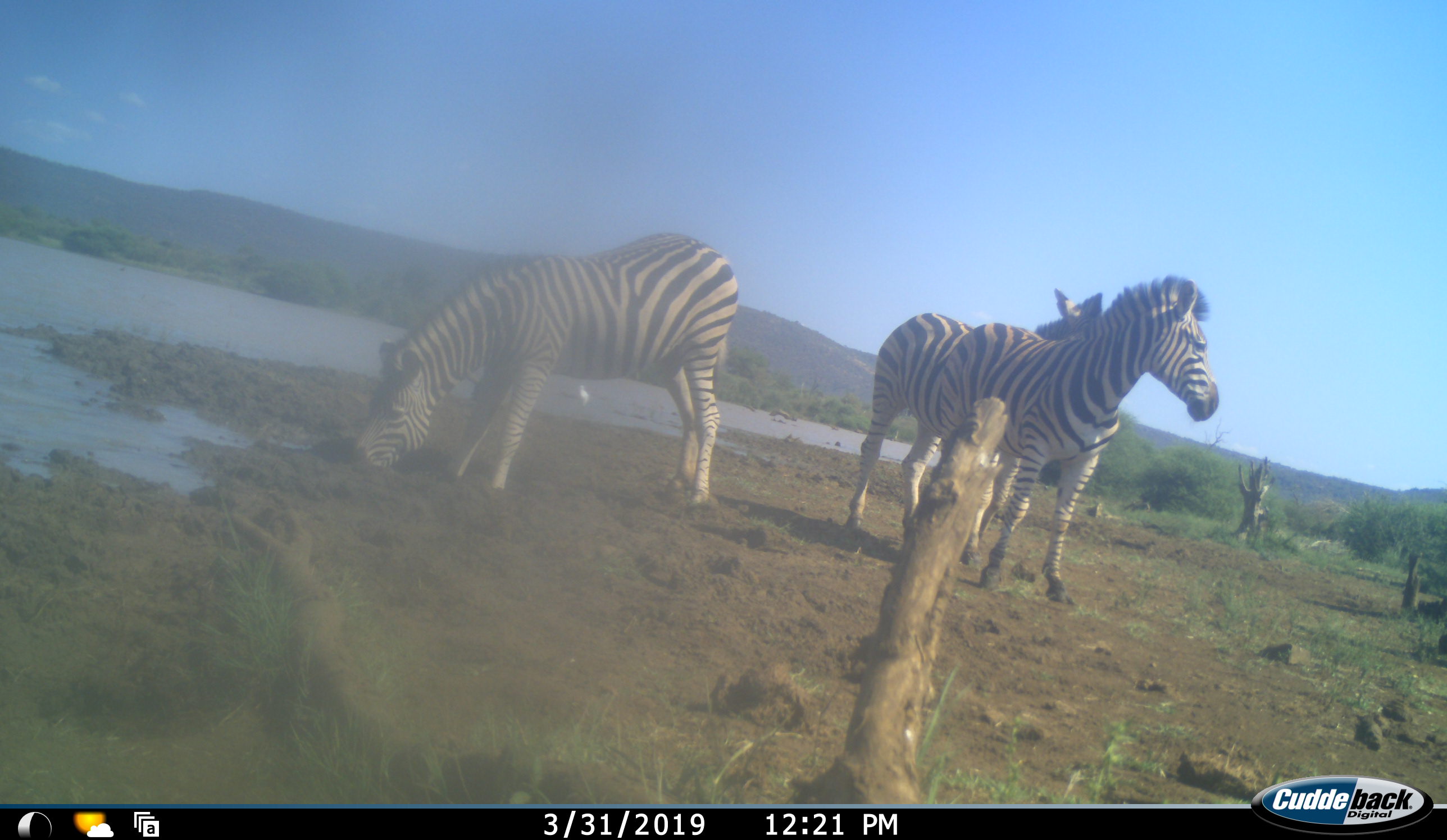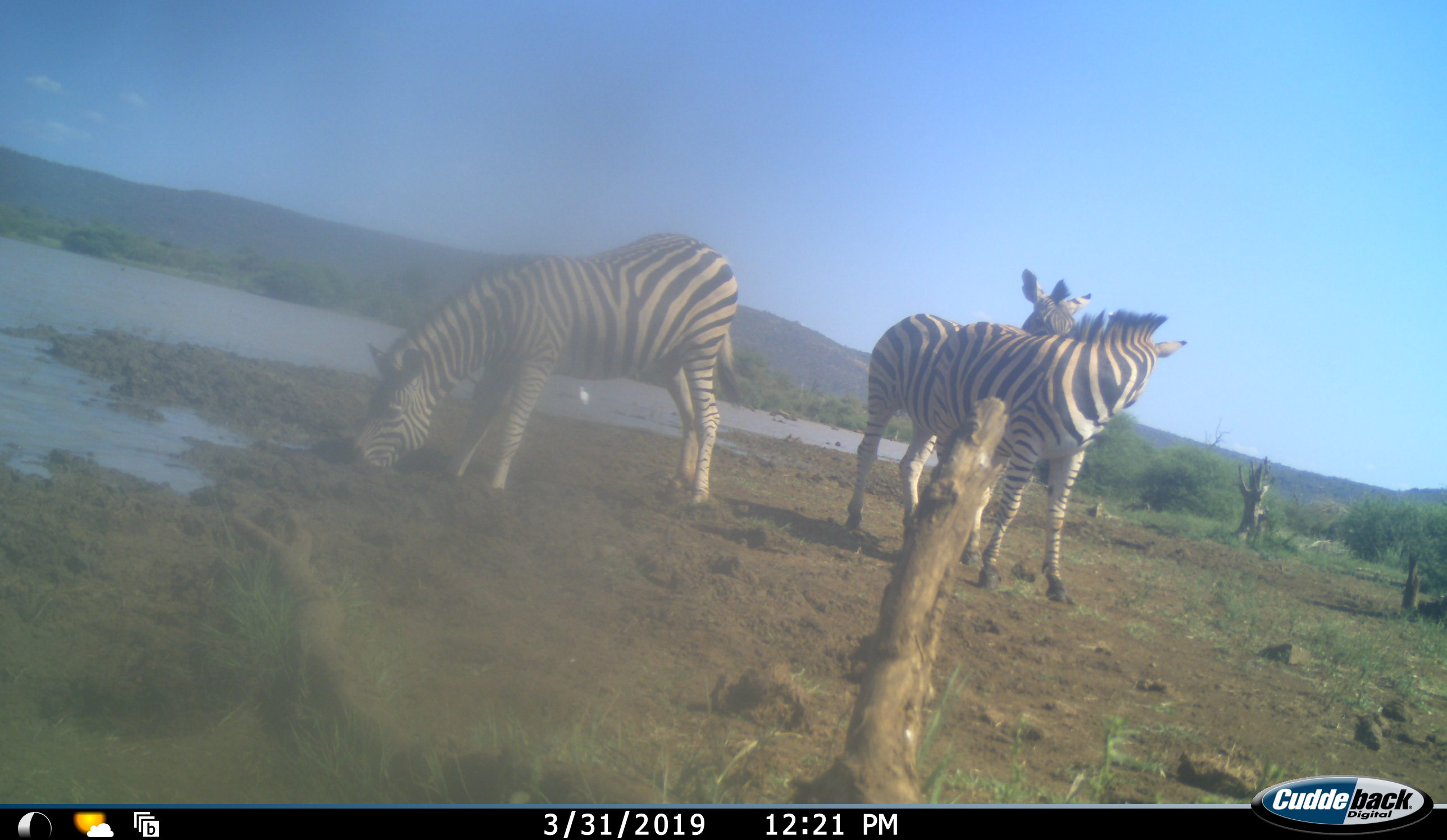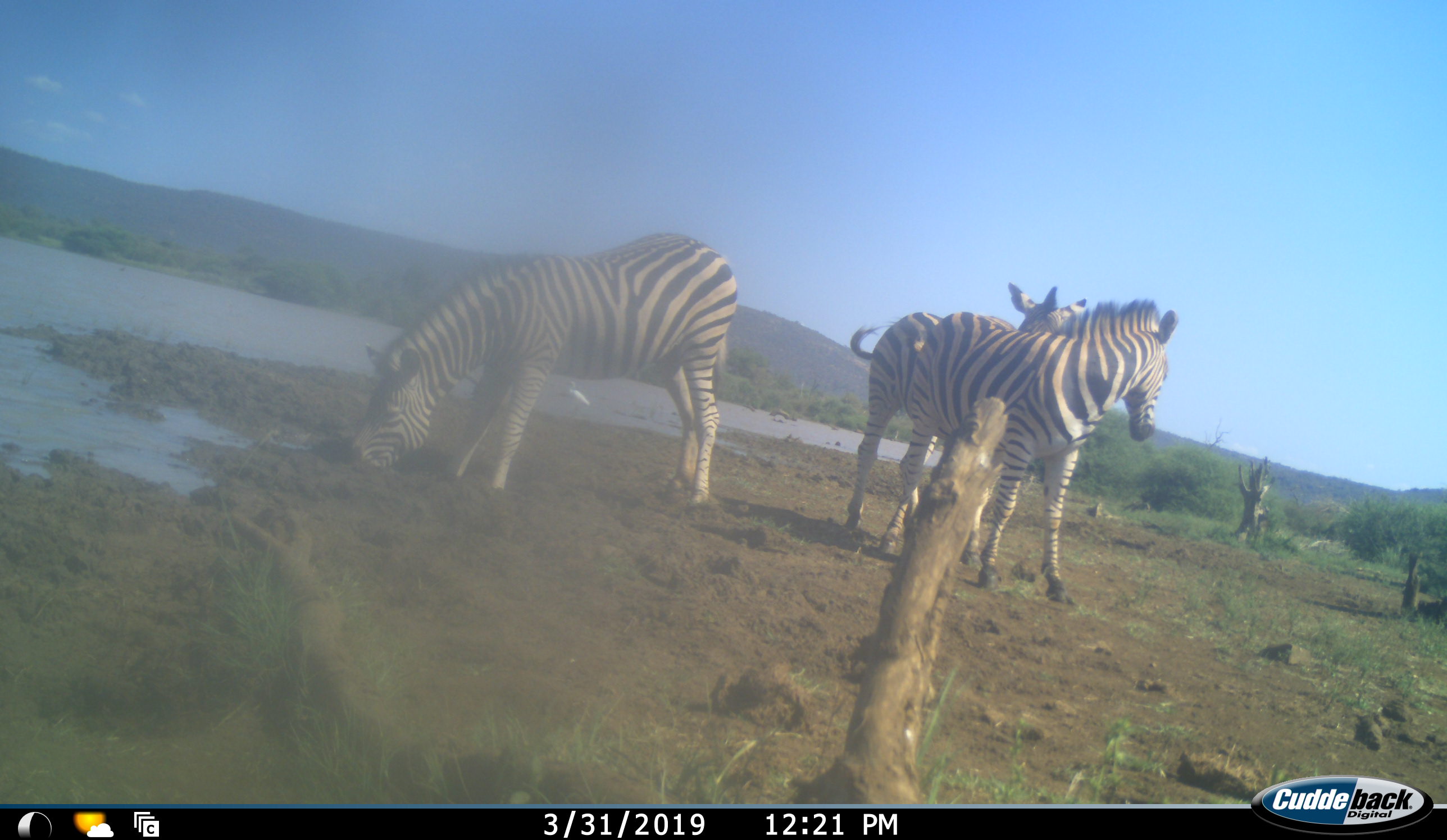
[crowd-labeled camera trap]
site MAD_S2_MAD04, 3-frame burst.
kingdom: Animalia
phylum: Chordata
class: Mammalia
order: Perissodactyla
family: Equidae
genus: Equus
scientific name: Equus quagga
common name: plains zebra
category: zebraplains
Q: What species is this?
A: Zebraplains (plains zebra) (Equus quagga).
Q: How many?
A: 3.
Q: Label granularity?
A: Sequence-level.